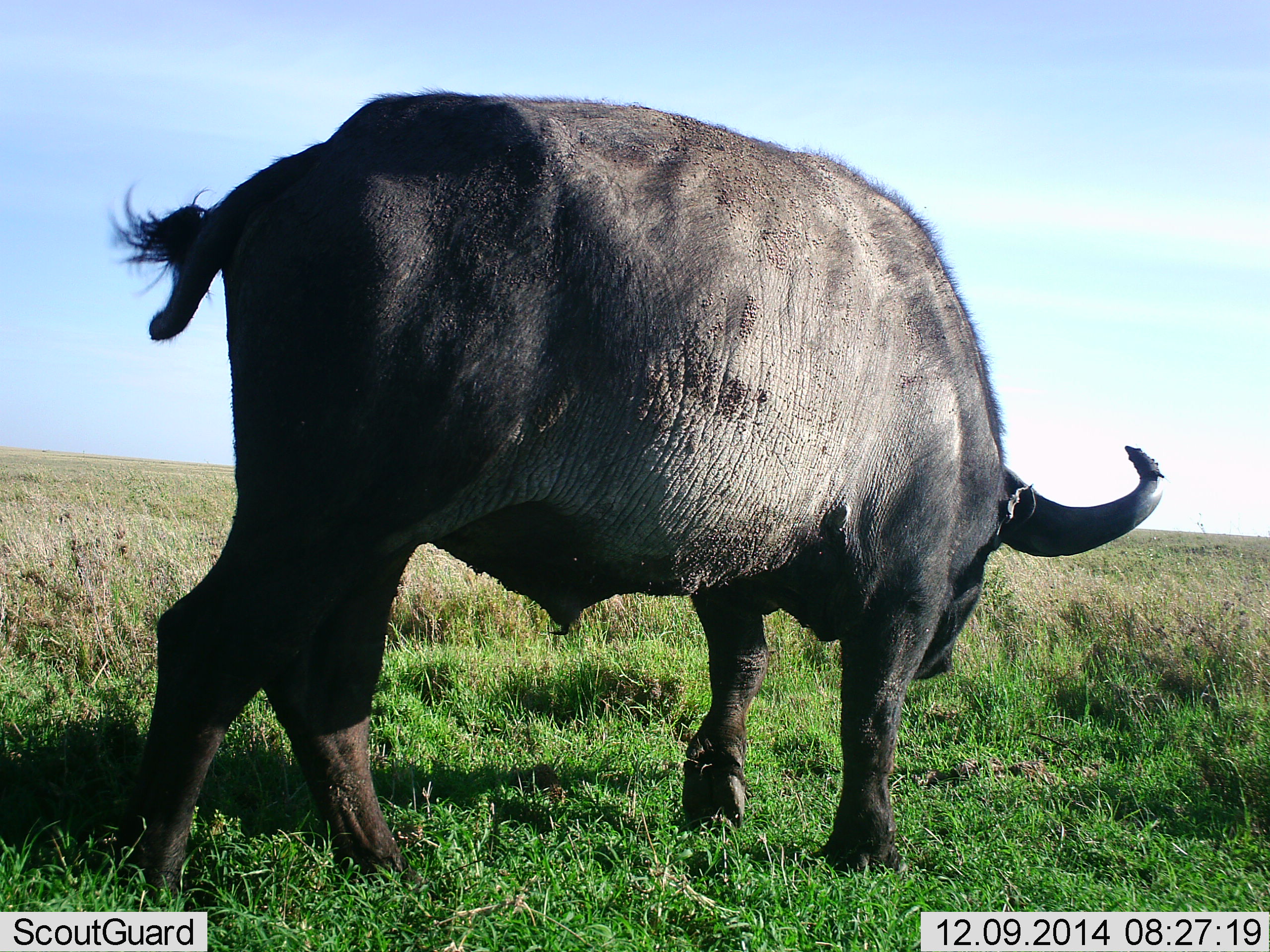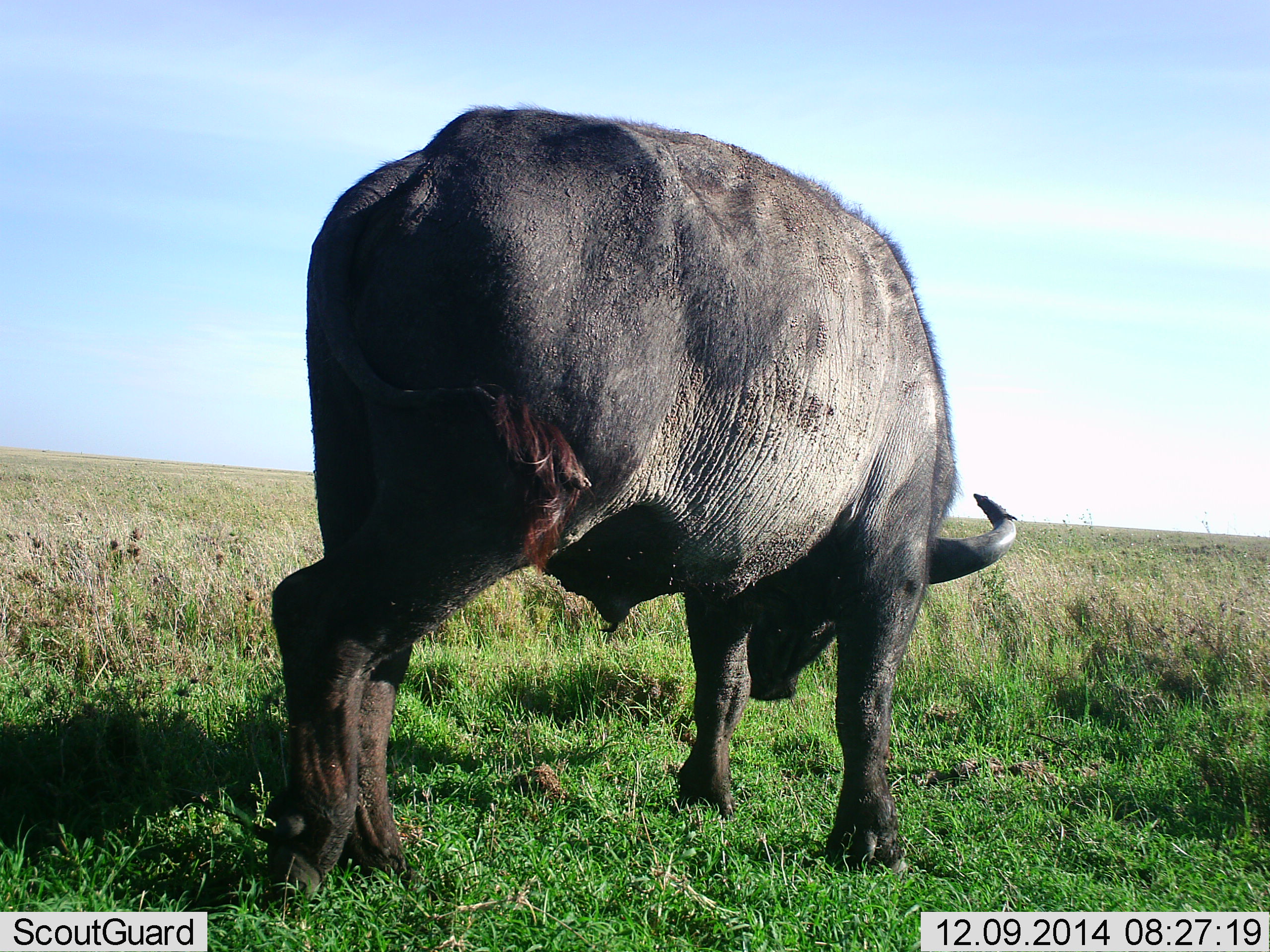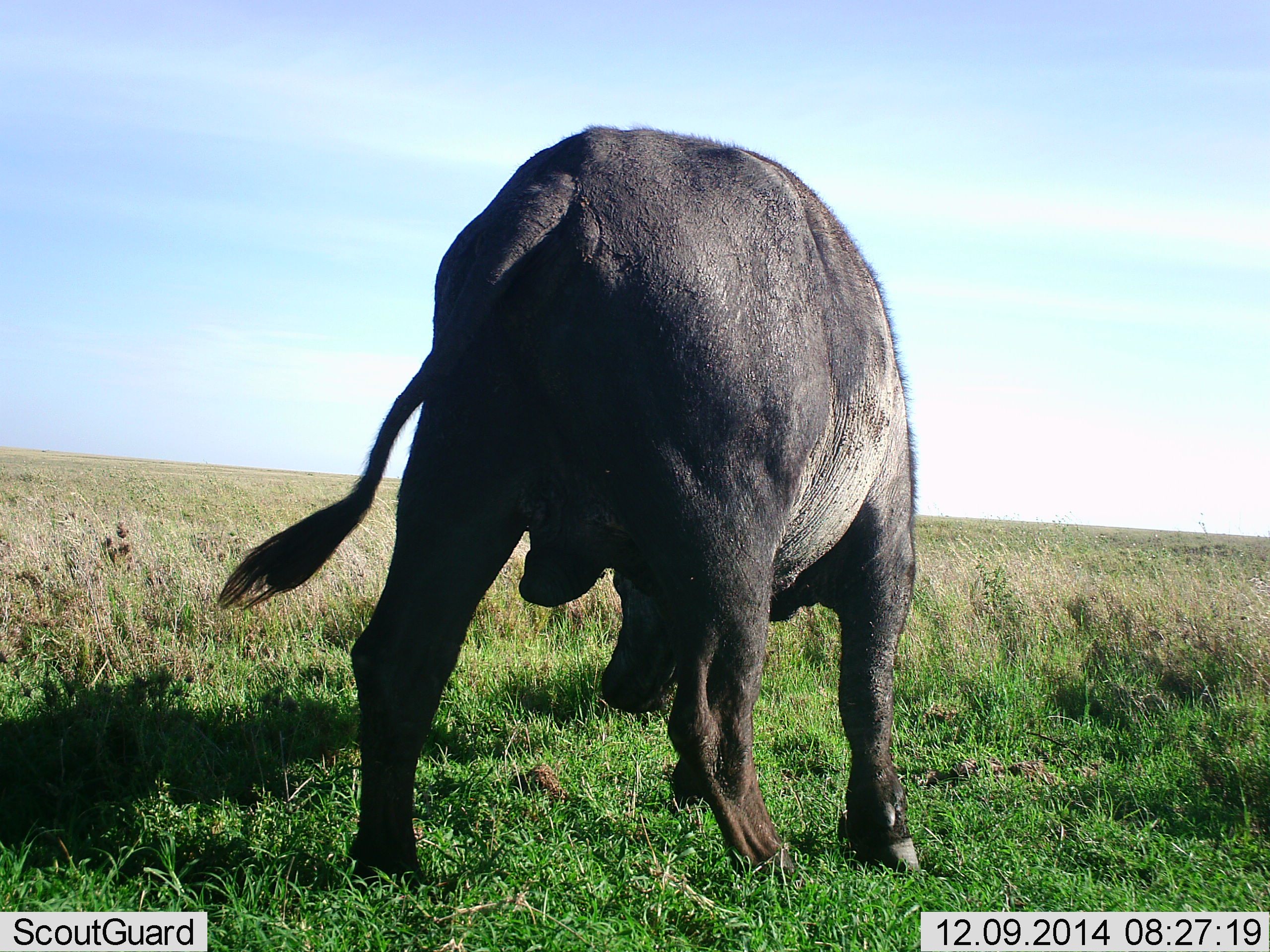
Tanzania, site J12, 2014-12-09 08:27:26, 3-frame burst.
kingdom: Animalia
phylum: Chordata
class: Mammalia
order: Artiodactyla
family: Bovidae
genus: Syncerus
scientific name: Syncerus caffer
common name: cape buffalo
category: buffalo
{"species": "buffalo (cape buffalo) (Syncerus caffer)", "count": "1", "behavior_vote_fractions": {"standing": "27%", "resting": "9%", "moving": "36%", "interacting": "0%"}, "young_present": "0%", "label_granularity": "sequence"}